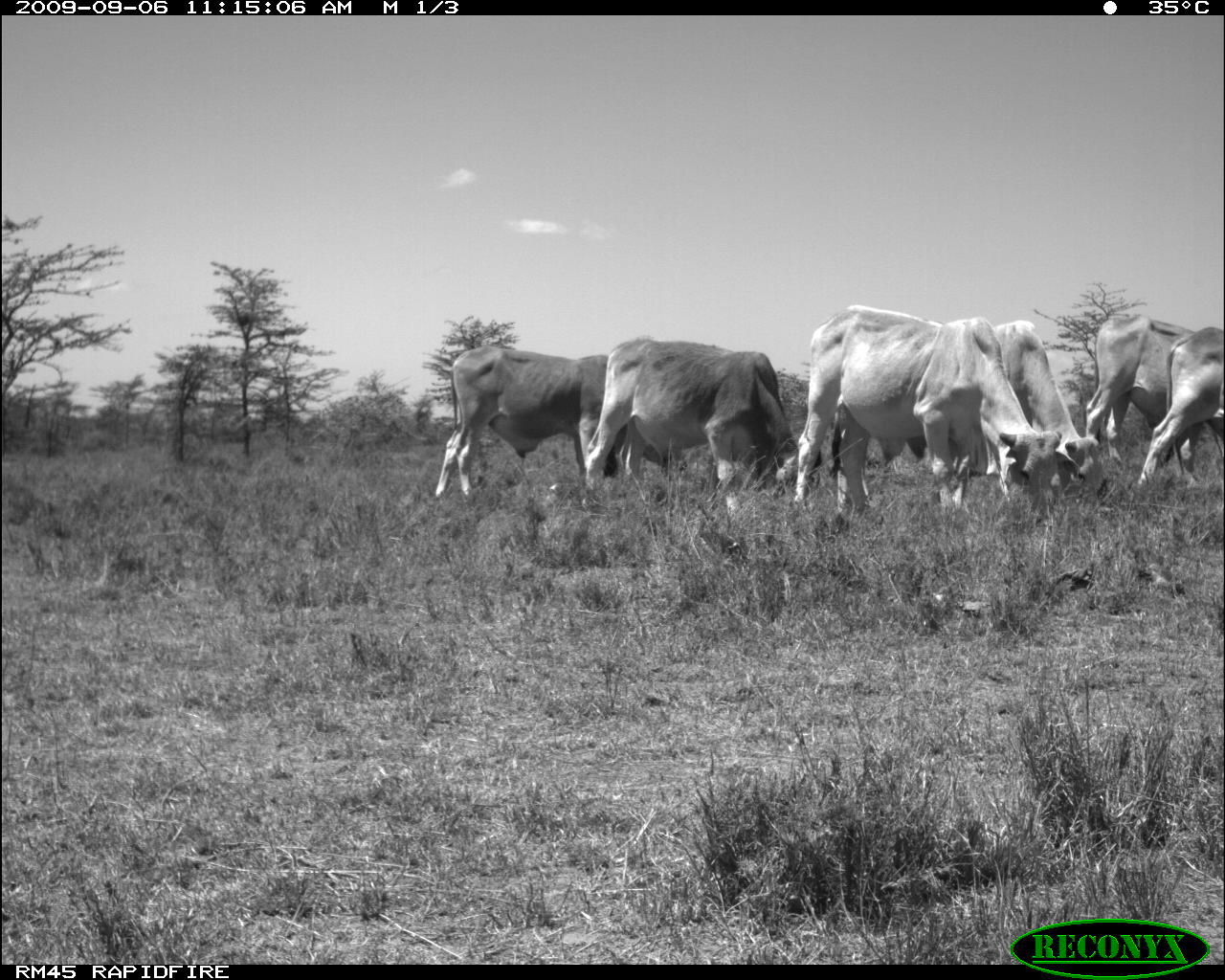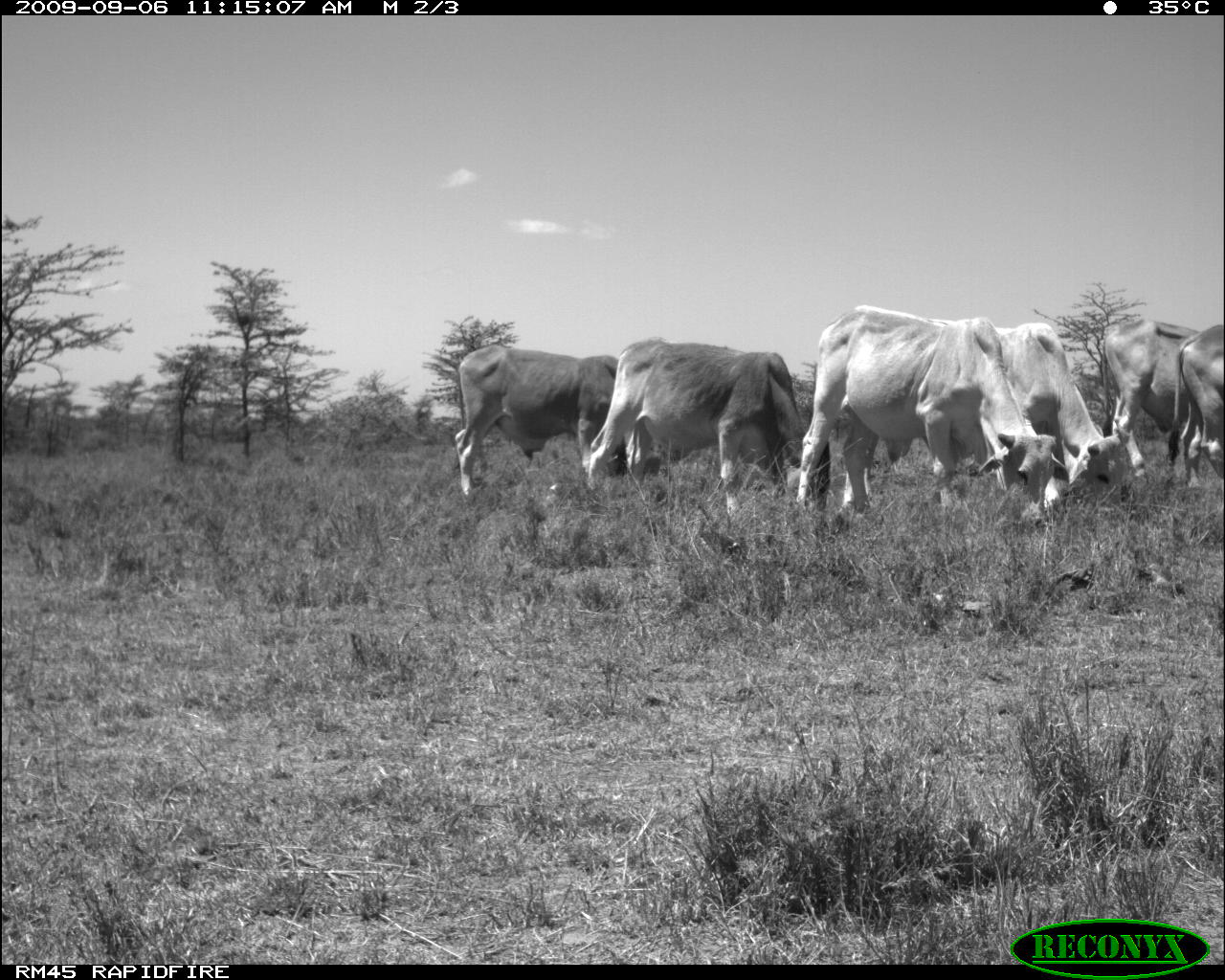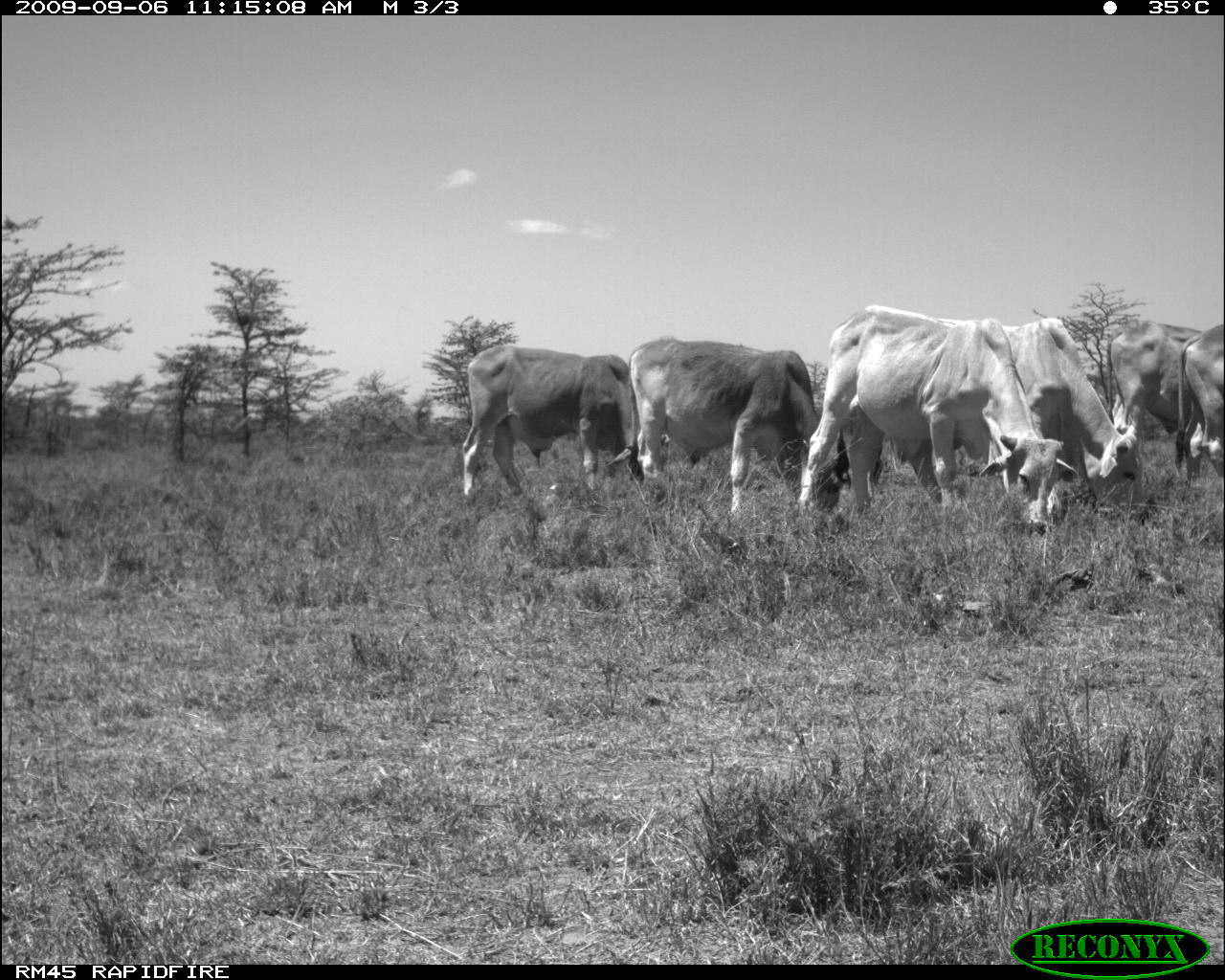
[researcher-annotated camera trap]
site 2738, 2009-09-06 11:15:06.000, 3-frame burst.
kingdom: Animalia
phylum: Chordata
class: Mammalia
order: Artiodactyla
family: Bovidae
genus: Bos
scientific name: Bos taurus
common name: domestic cattle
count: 6